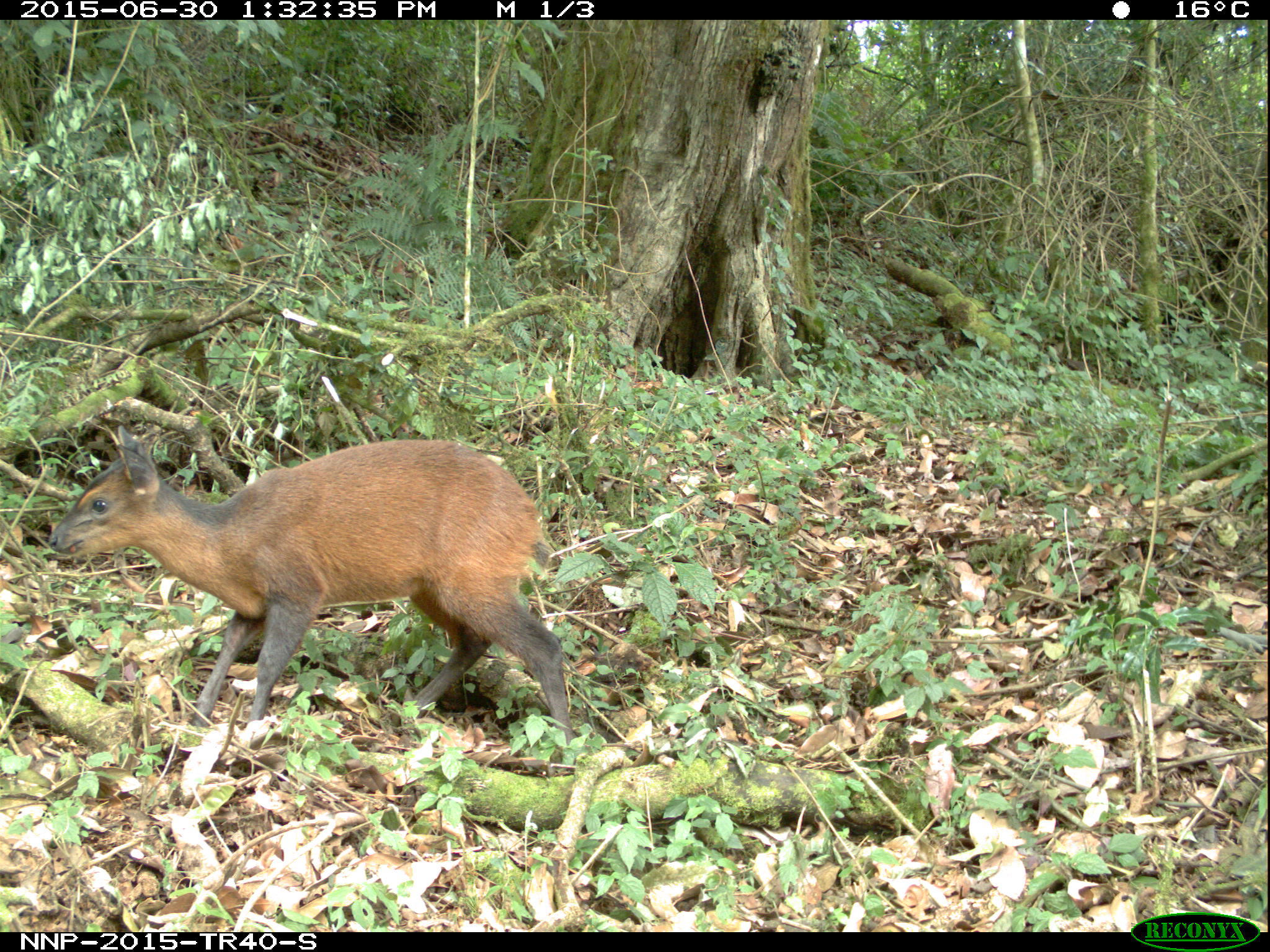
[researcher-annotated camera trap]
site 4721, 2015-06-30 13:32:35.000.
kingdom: Animalia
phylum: Chordata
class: Mammalia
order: Artiodactyla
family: Bovidae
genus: Cephalophus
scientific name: Cephalophus nigrifrons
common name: black-fronted duiker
Cephalophus nigrifrons (black-fronted duiker), count 1.